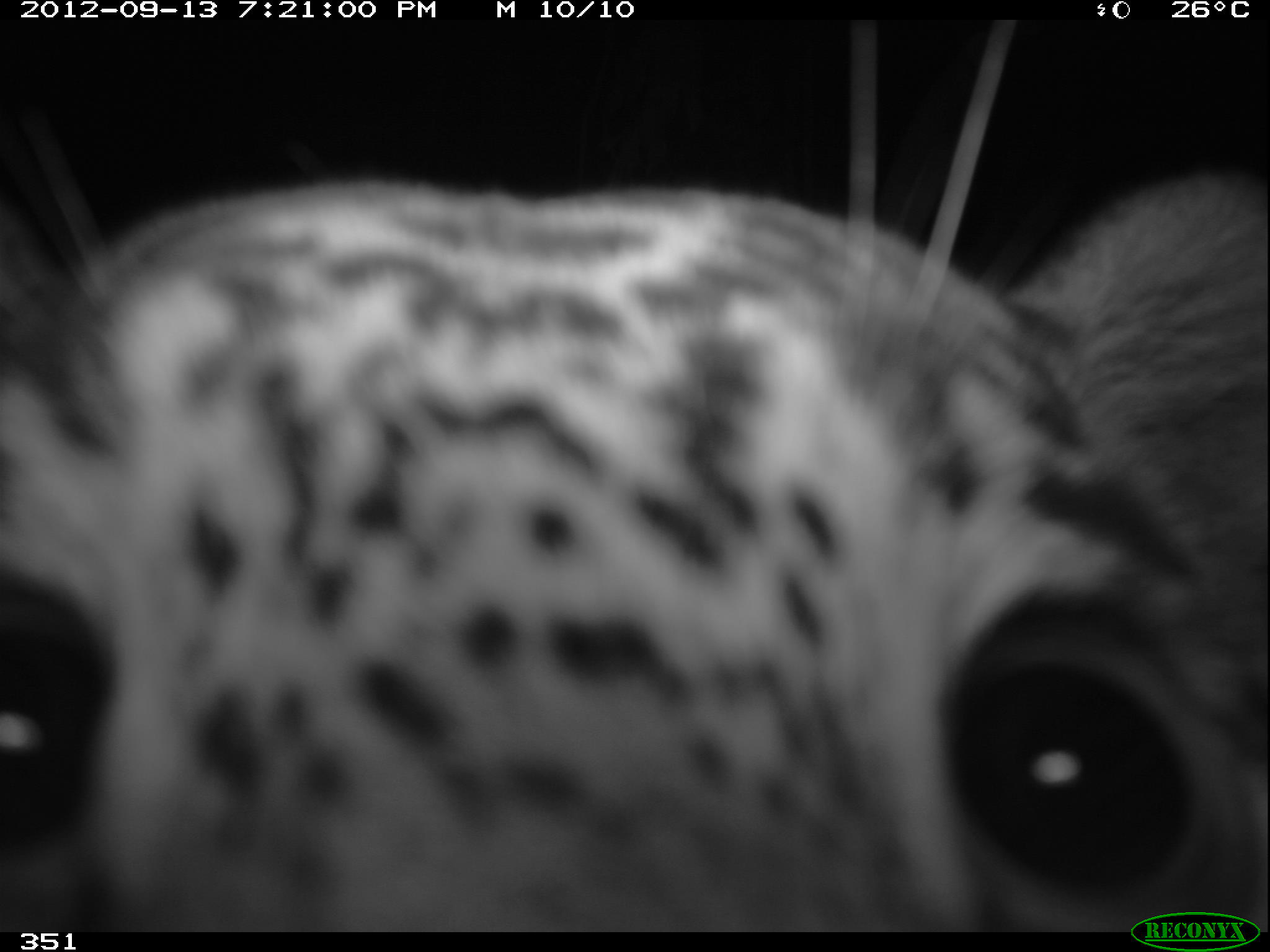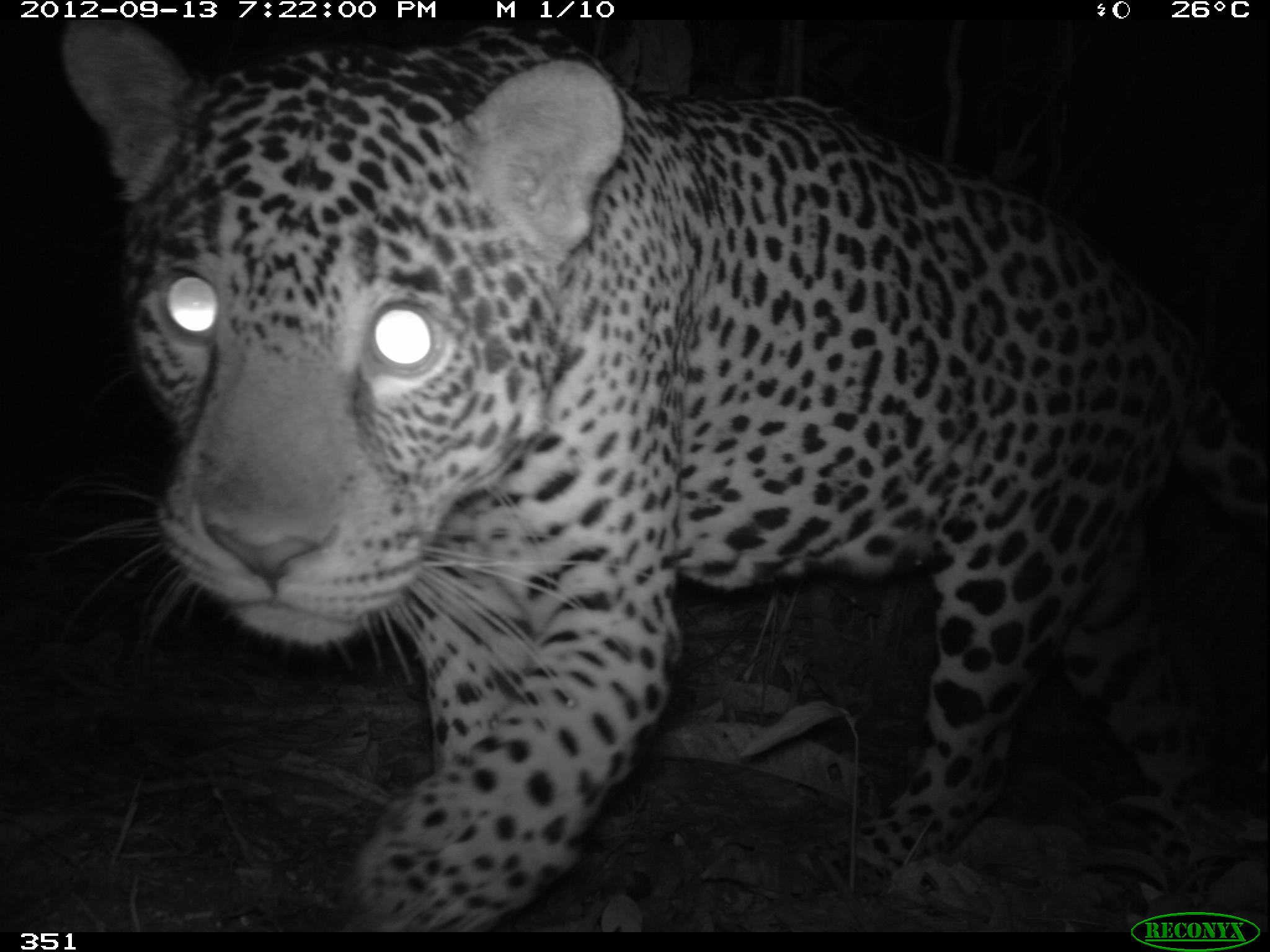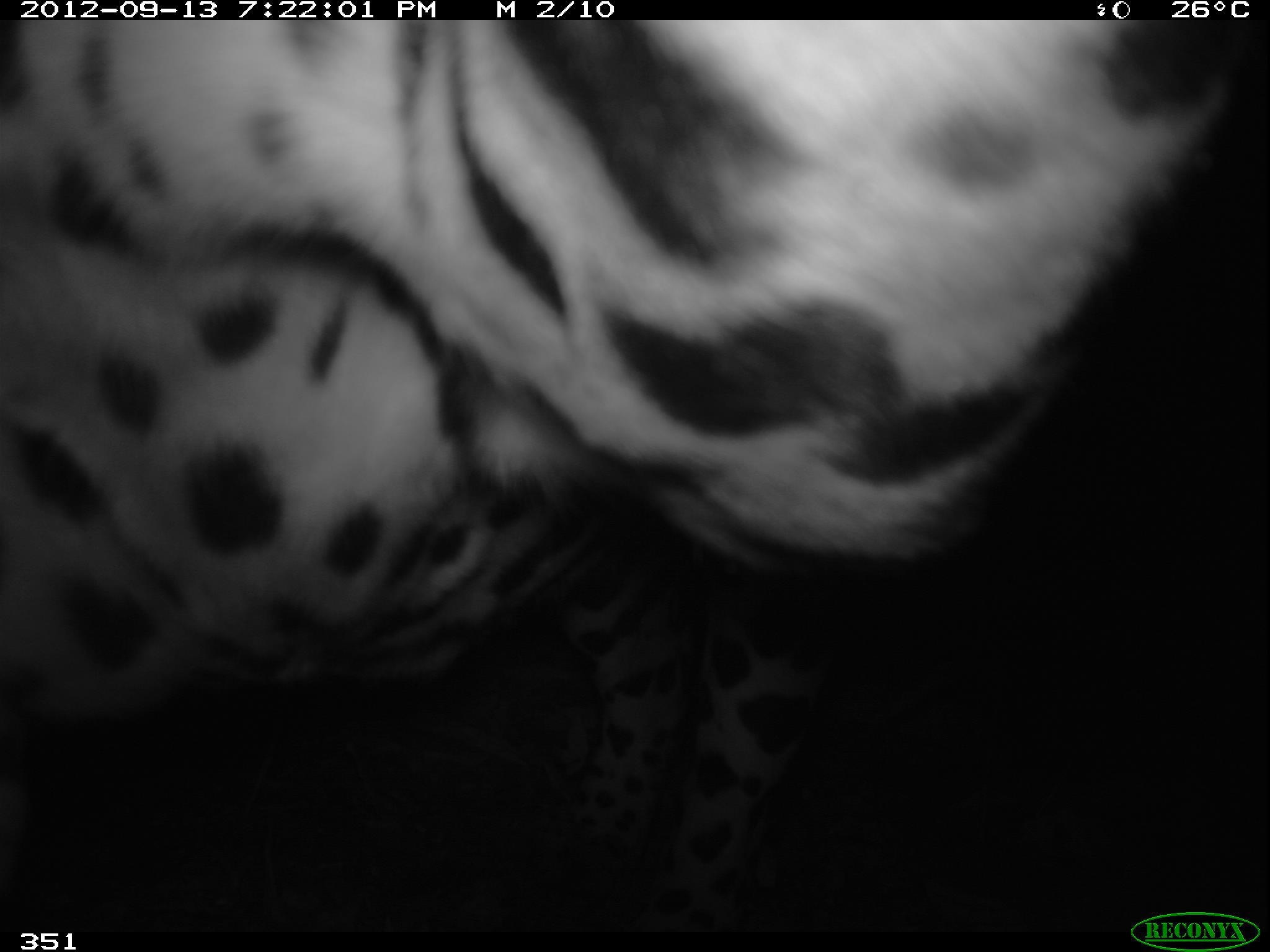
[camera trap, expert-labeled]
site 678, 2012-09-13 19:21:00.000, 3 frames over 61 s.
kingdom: Animalia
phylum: Chordata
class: Mammalia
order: Carnivora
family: Felidae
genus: Panthera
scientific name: Panthera onca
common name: jaguar